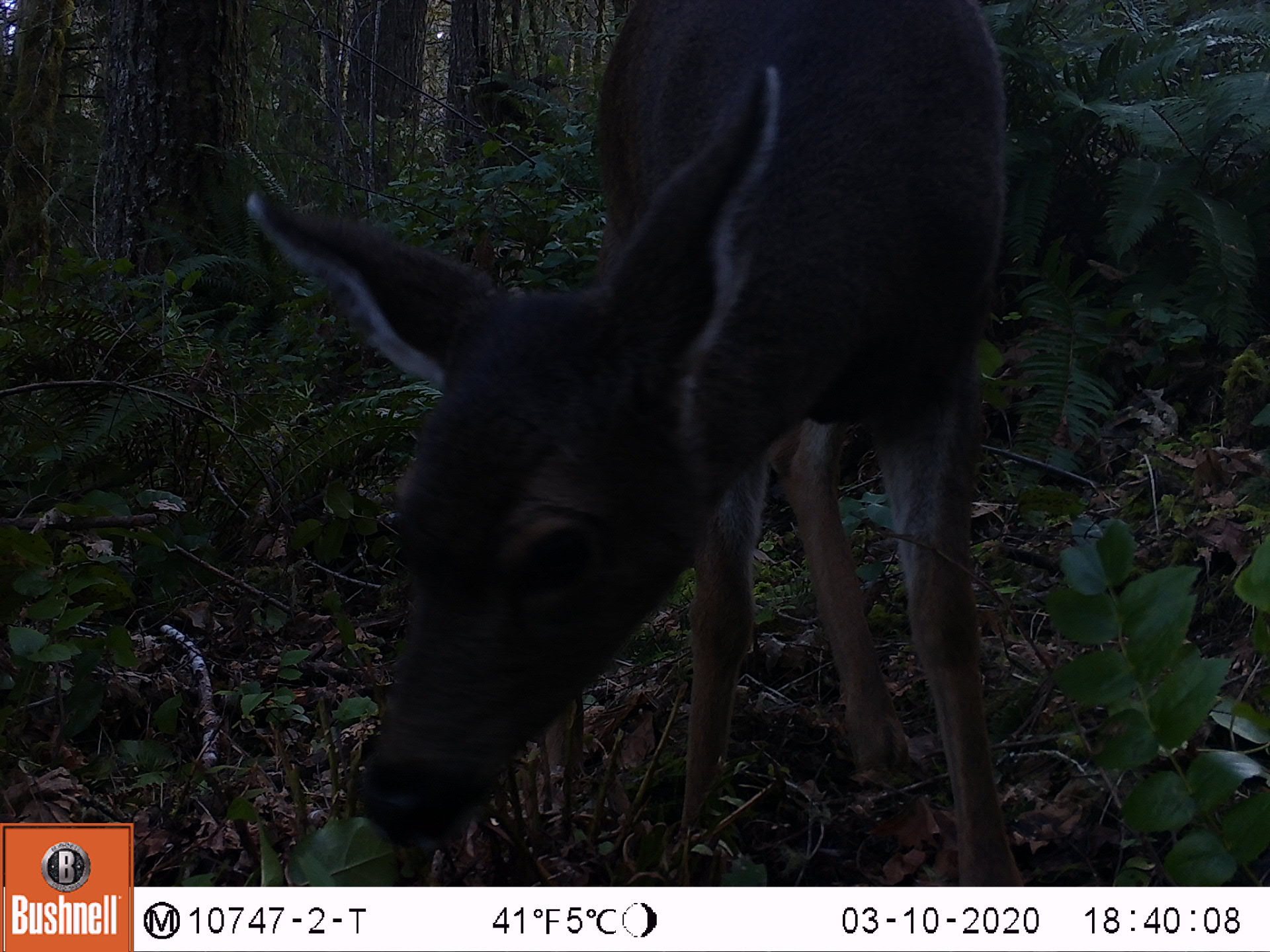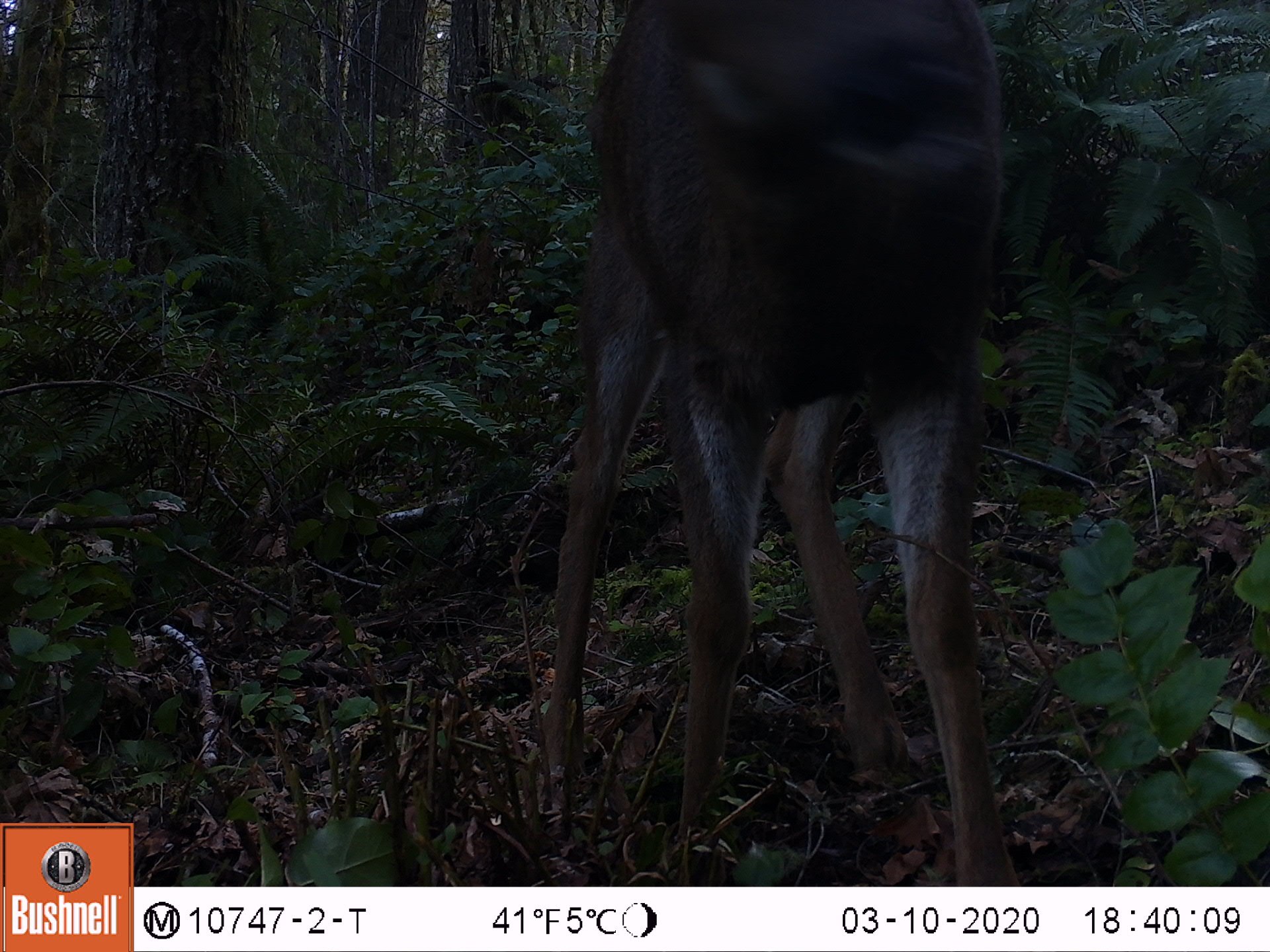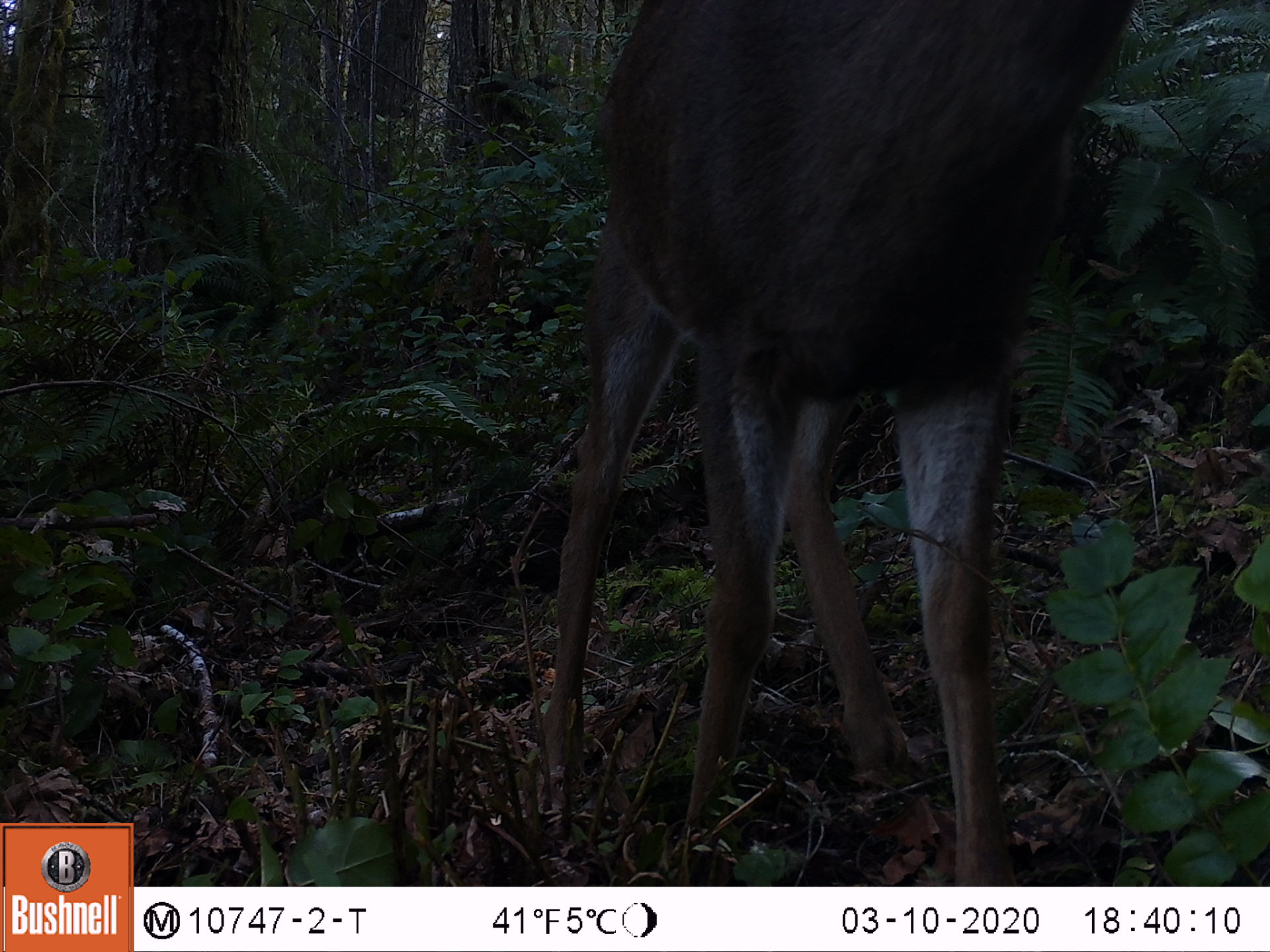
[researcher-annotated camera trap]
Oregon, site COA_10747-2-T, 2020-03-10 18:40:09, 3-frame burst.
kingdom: Animalia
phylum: Chordata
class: Mammalia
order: Artiodactyla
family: Cervidae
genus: Odocoileus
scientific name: Odocoileus hemionus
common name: black-tailed deer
Black-tailed deer (Odocoileus hemionus).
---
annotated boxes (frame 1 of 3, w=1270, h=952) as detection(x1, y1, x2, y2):
black-tailed deer: detection(234, 0, 1024, 880)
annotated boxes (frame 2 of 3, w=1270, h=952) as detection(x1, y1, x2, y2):
black-tailed deer: detection(523, 5, 1021, 869)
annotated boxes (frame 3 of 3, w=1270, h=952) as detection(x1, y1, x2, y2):
black-tailed deer: detection(530, 0, 1145, 869)